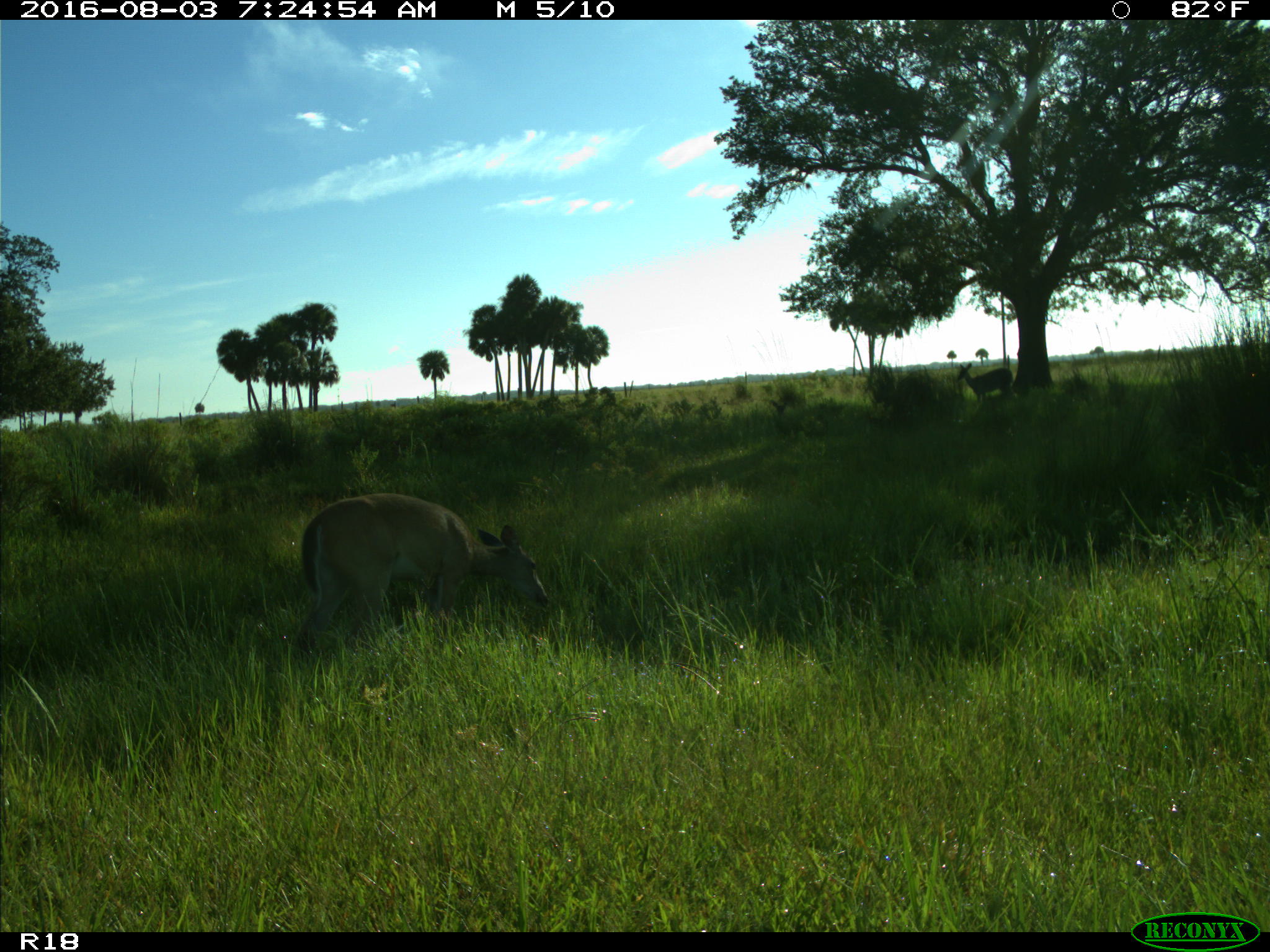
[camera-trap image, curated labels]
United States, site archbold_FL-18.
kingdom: Animalia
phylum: Chordata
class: Mammalia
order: Artiodactyla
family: Cervidae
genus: Odocoileus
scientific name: Odocoileus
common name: deer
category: unidentified deer